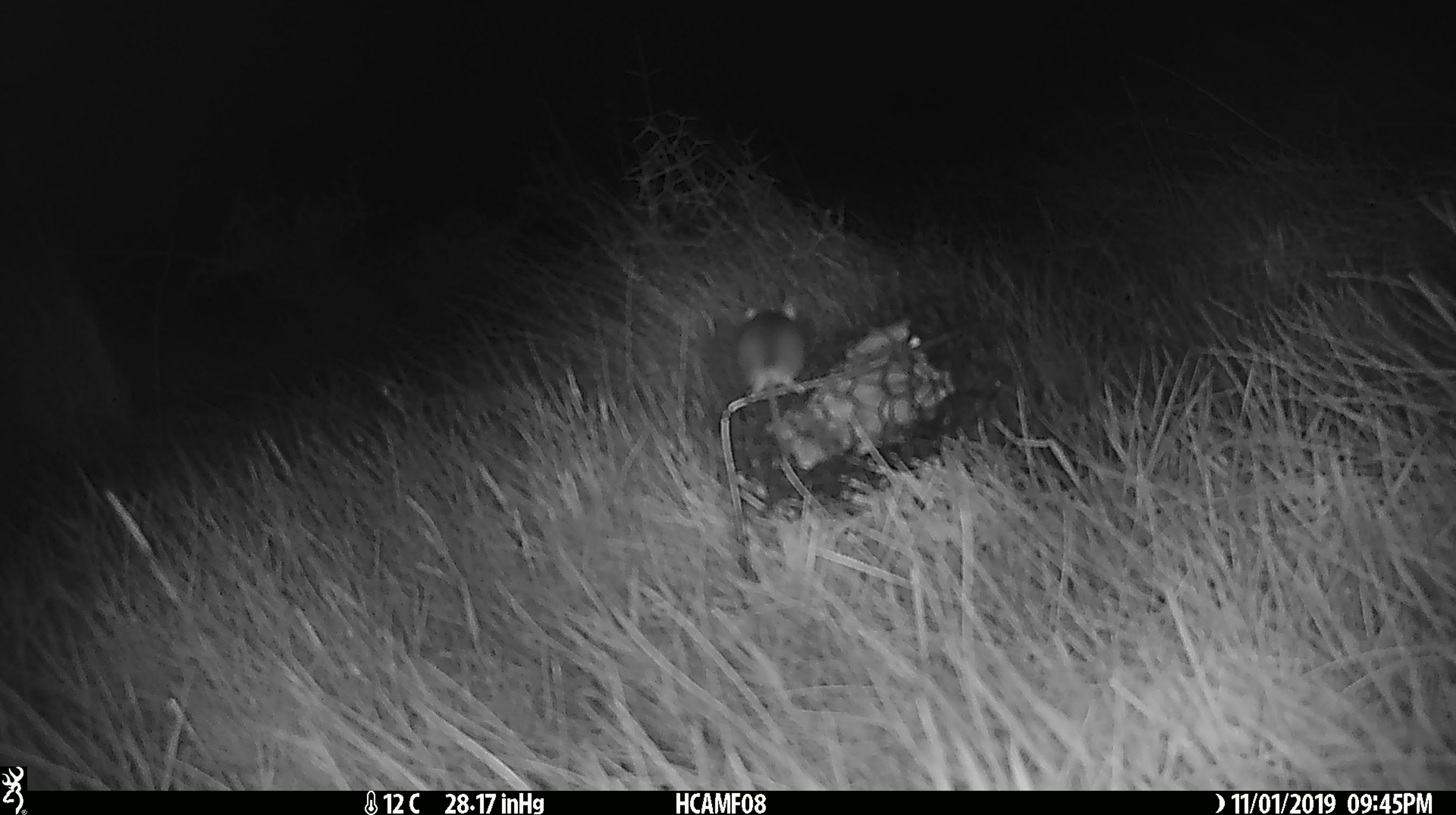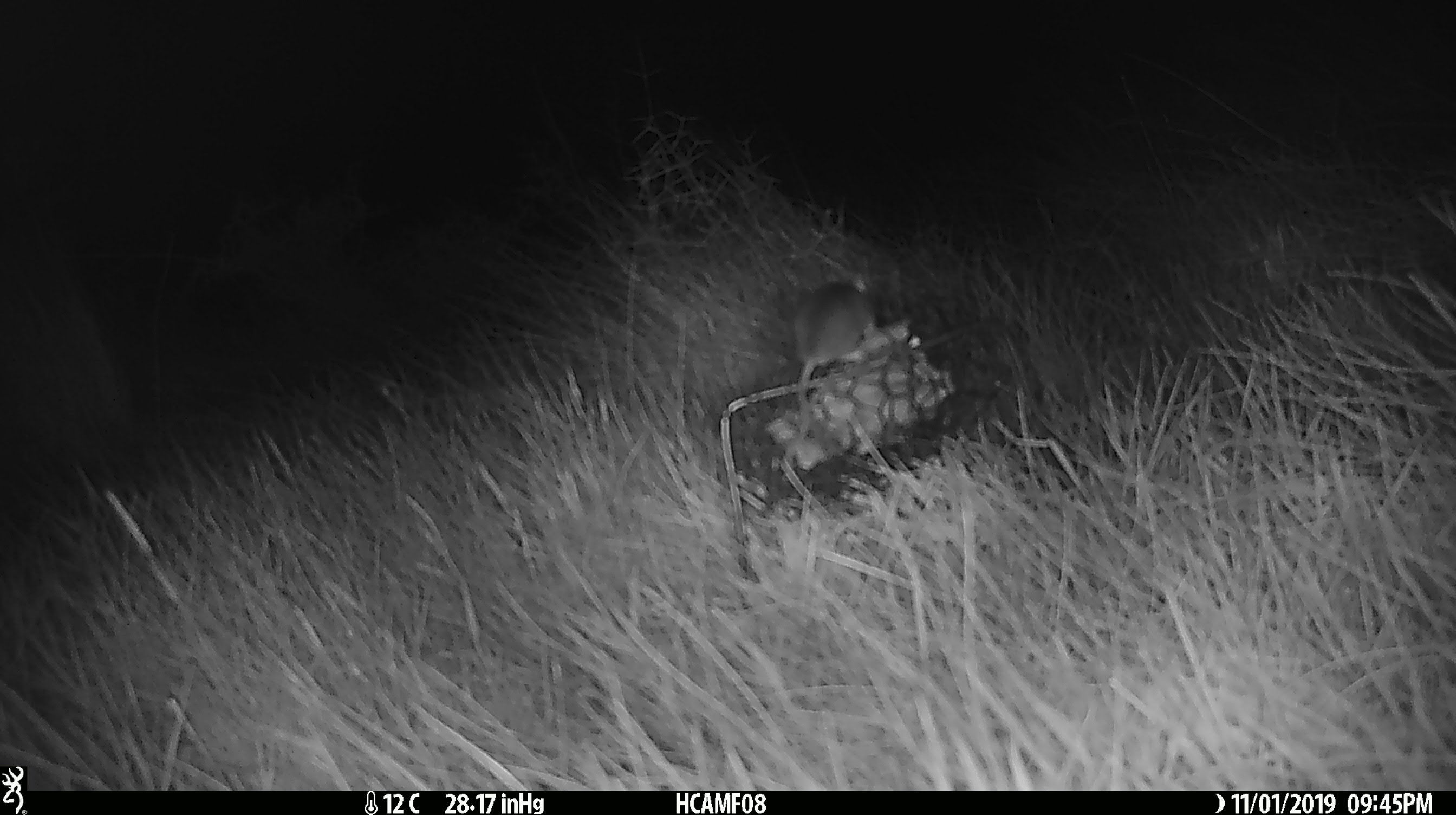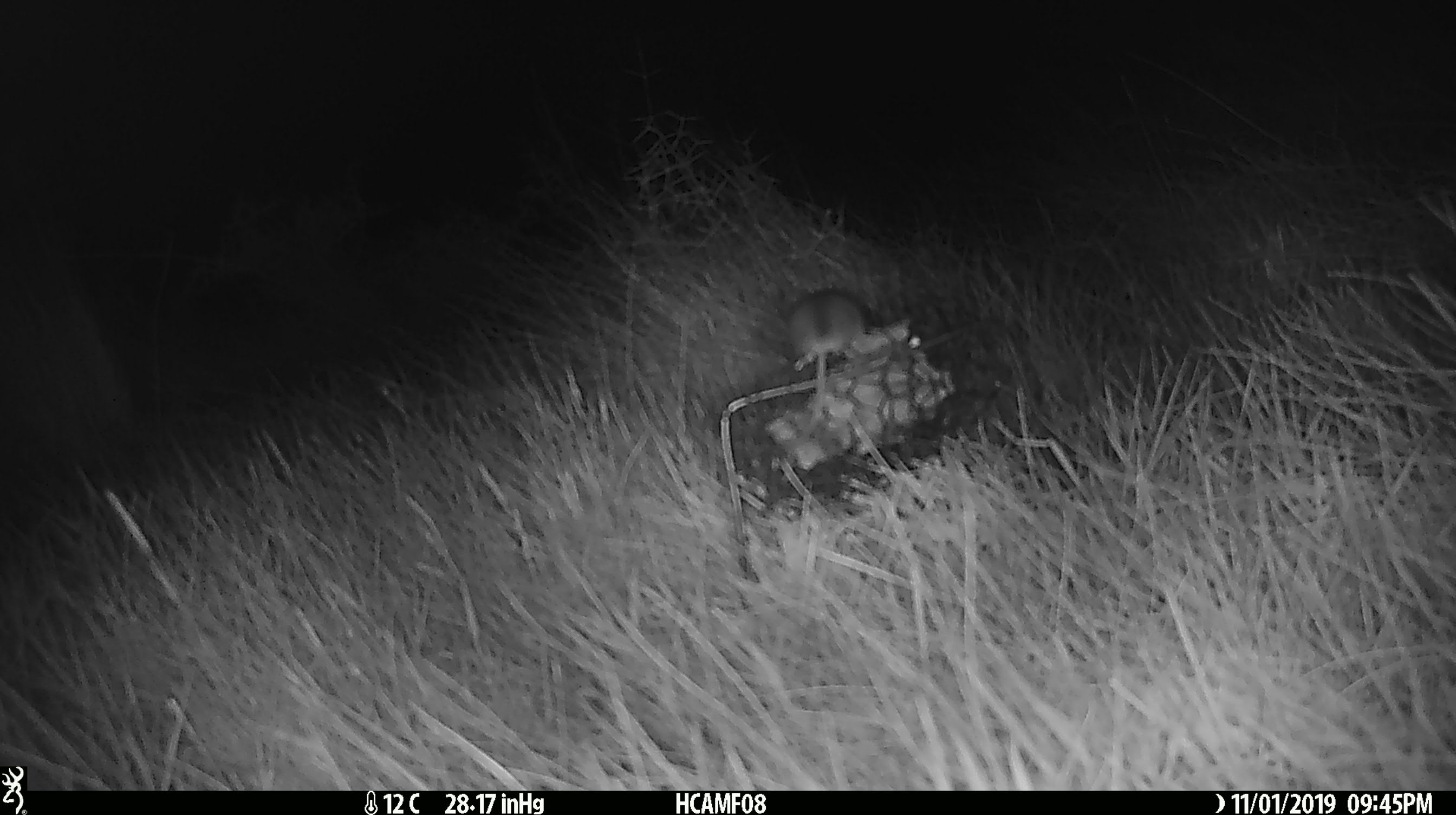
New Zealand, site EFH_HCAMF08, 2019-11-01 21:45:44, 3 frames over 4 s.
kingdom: Animalia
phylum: Chordata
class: Mammalia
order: Rodentia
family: Muridae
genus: Mus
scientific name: Mus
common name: mouse